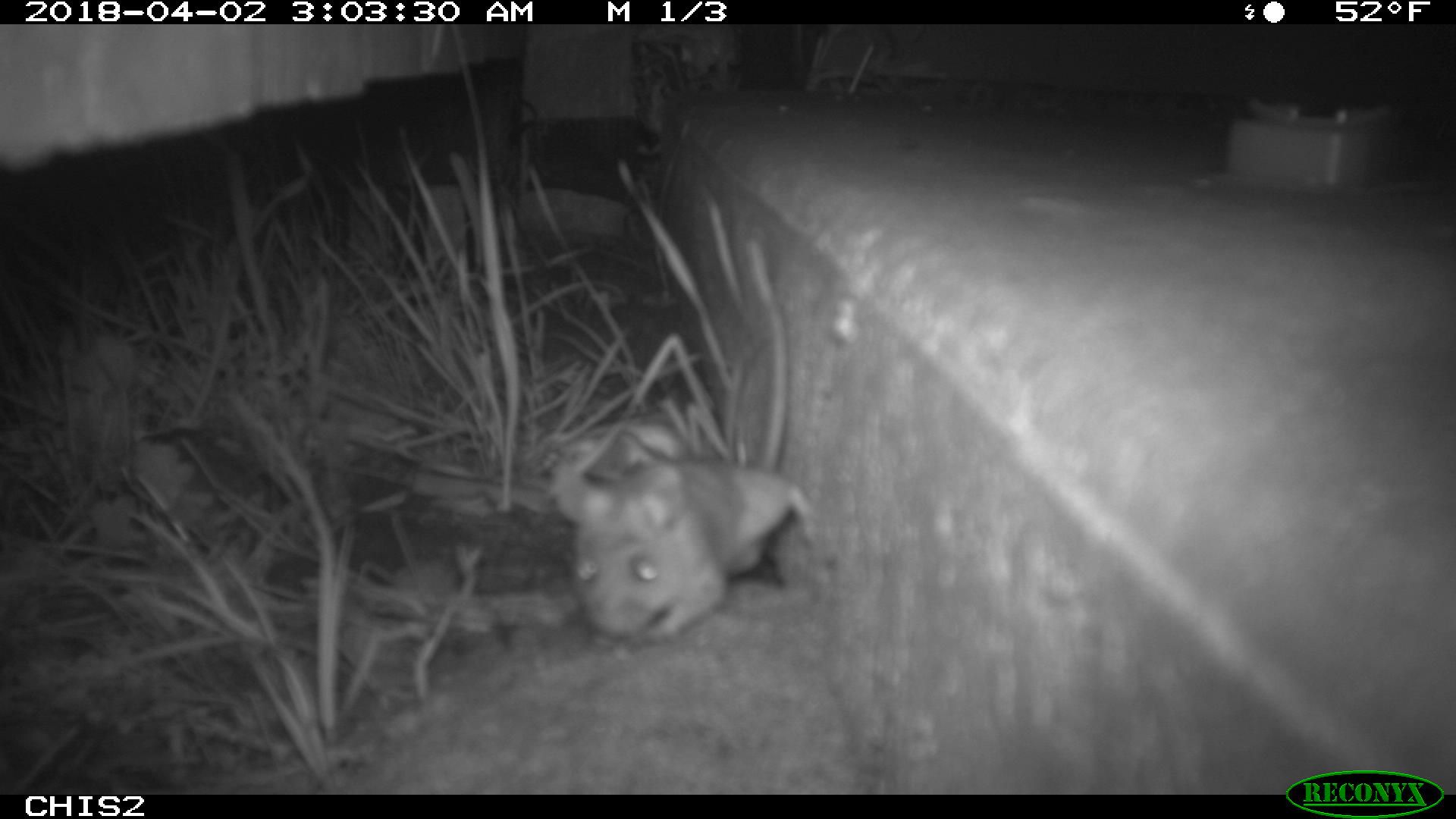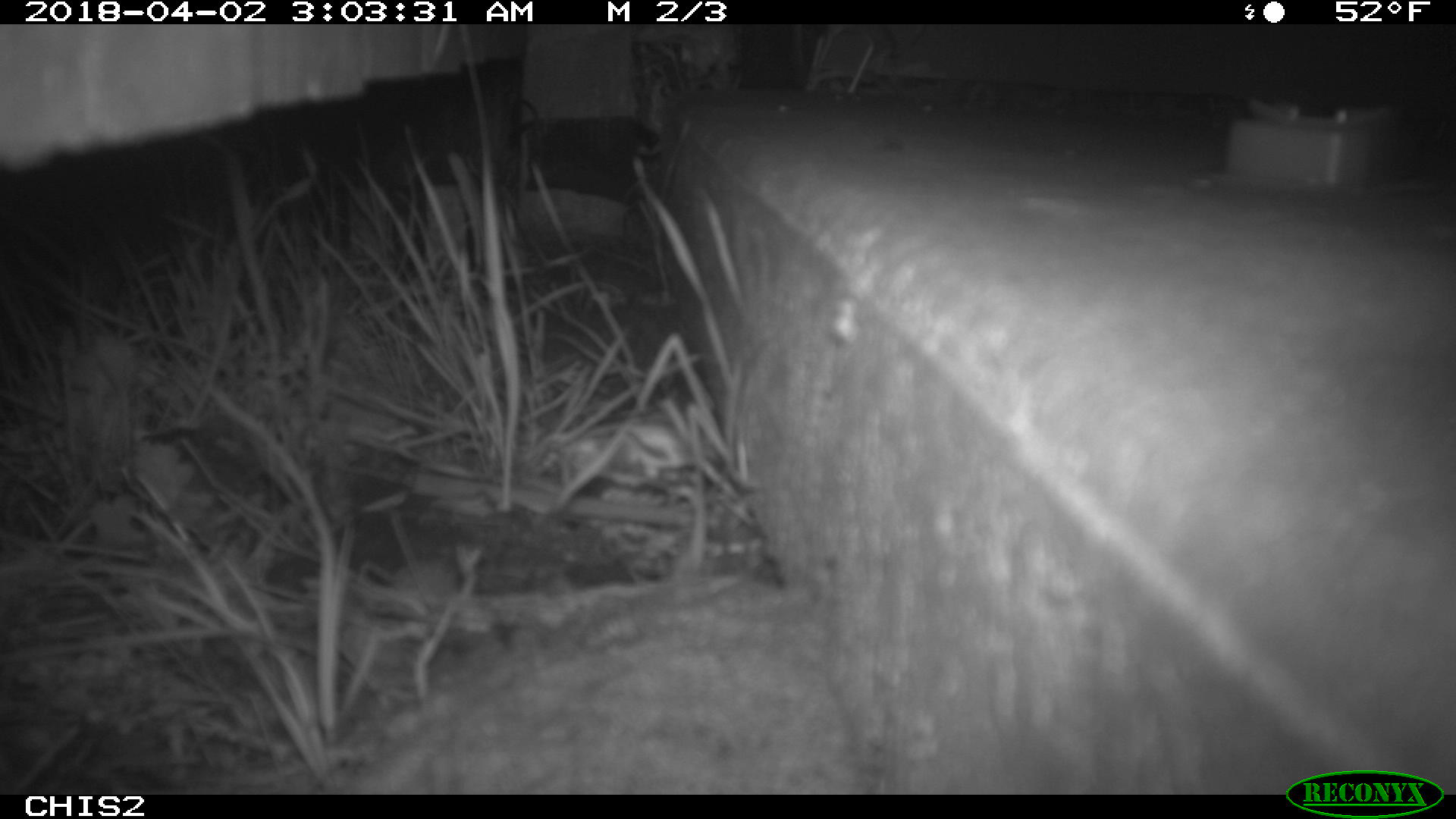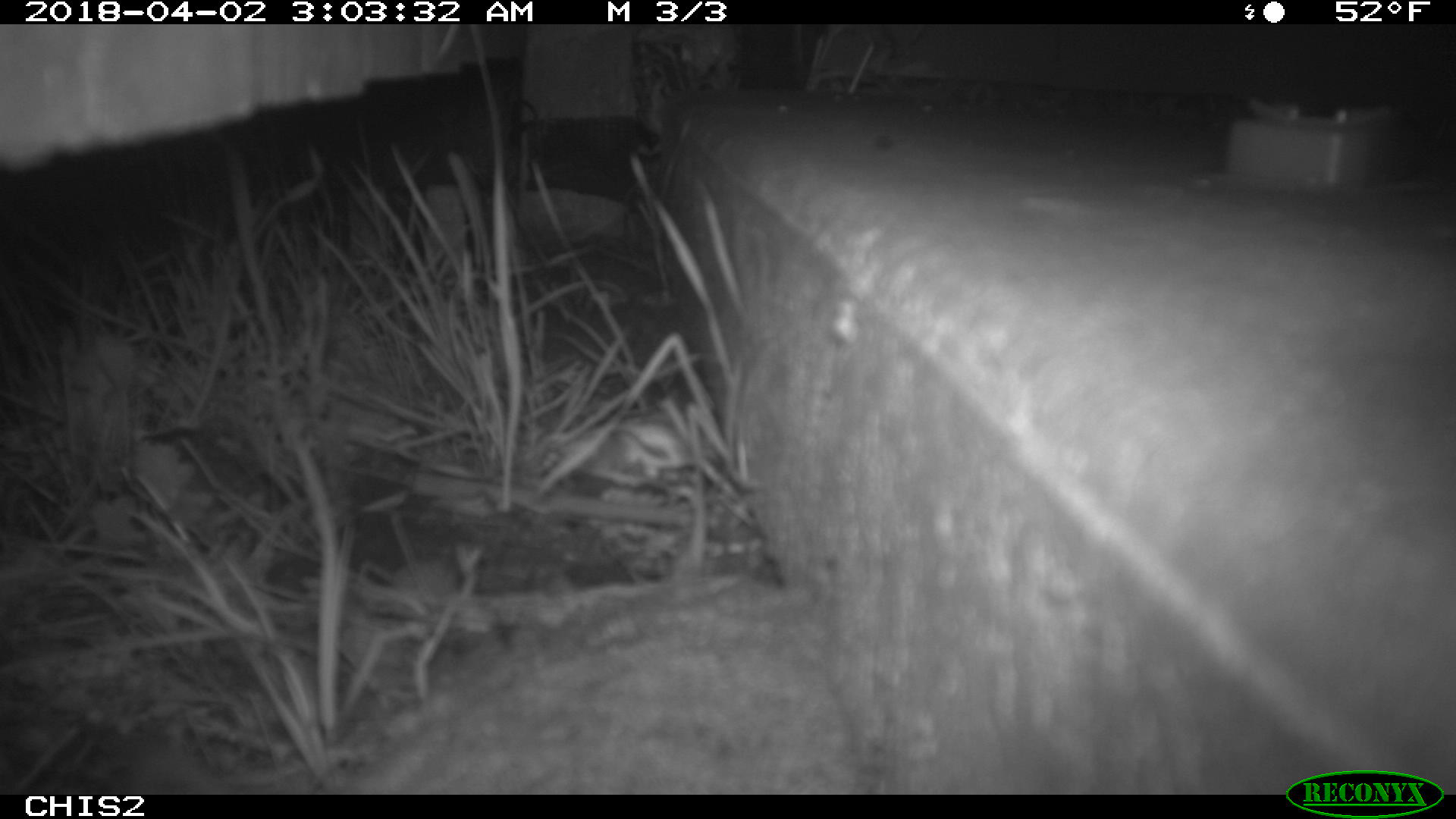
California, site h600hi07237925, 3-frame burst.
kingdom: Animalia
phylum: Chordata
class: Mammalia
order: Rodentia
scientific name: Rodentia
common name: rodent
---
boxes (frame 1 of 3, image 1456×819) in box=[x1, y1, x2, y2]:
rodent: box=[549, 460, 817, 644]